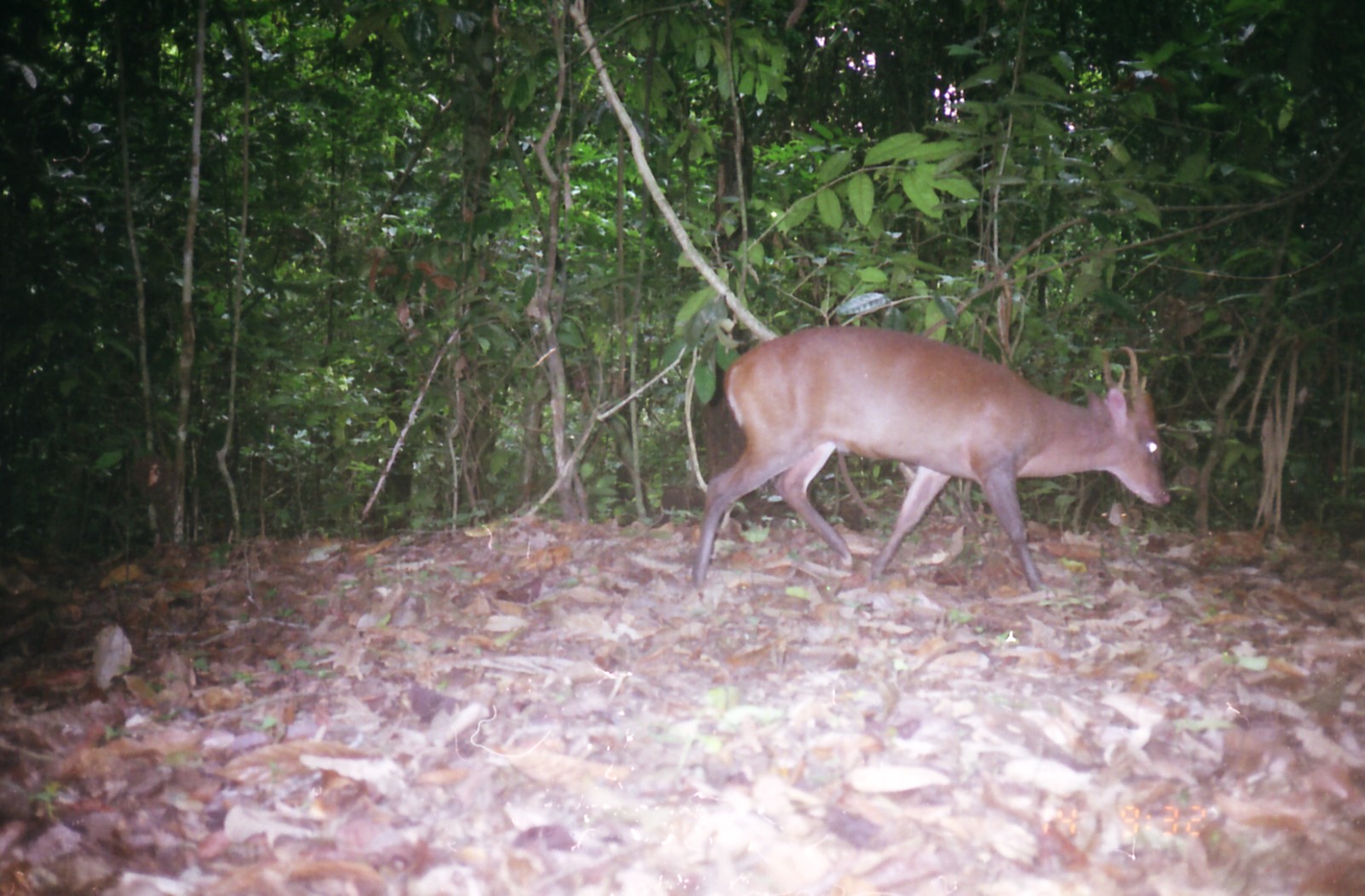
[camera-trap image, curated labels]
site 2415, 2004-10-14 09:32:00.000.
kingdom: Animalia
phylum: Chordata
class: Mammalia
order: Artiodactyla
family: Cervidae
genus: Muntiacus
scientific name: Muntiacus muntjak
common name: southern red muntjac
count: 1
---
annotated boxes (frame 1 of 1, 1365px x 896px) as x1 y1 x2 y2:
muntiacus muntjak: 692 322 1171 593